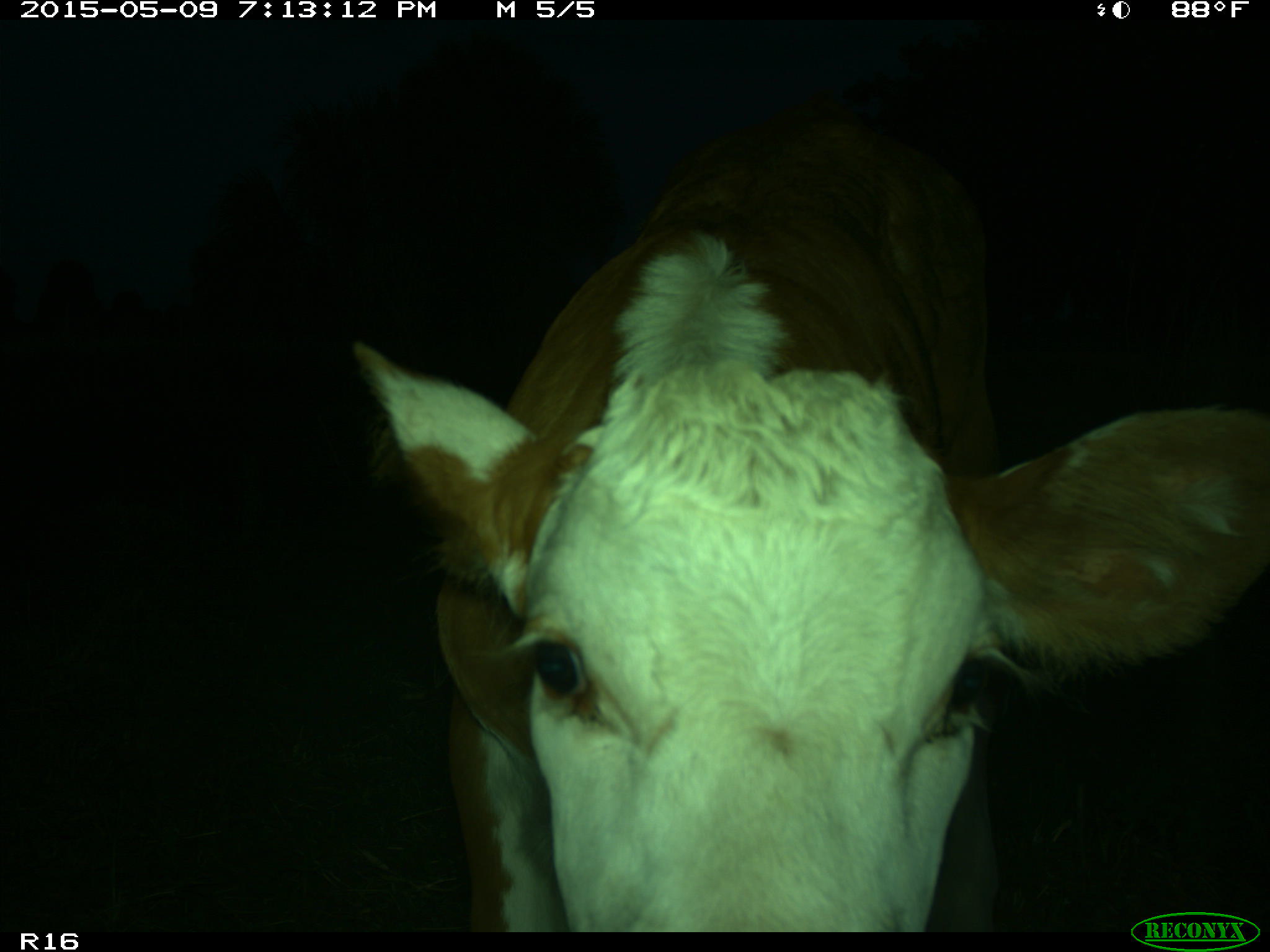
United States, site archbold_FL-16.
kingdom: Animalia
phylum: Chordata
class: Mammalia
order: Artiodactyla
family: Bovidae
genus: Bos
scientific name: Bos taurus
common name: domestic cow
Bos taurus (domestic cow).